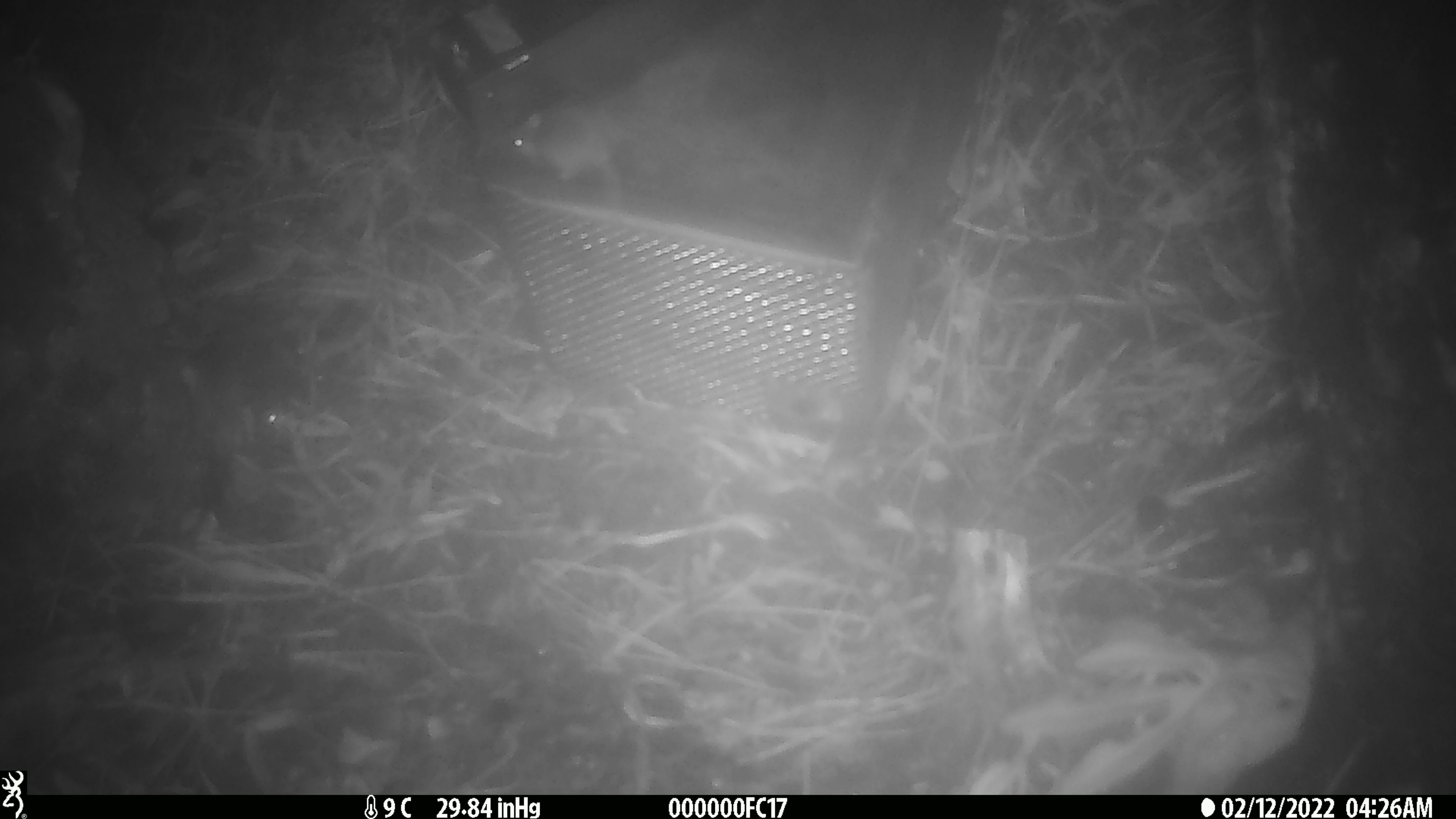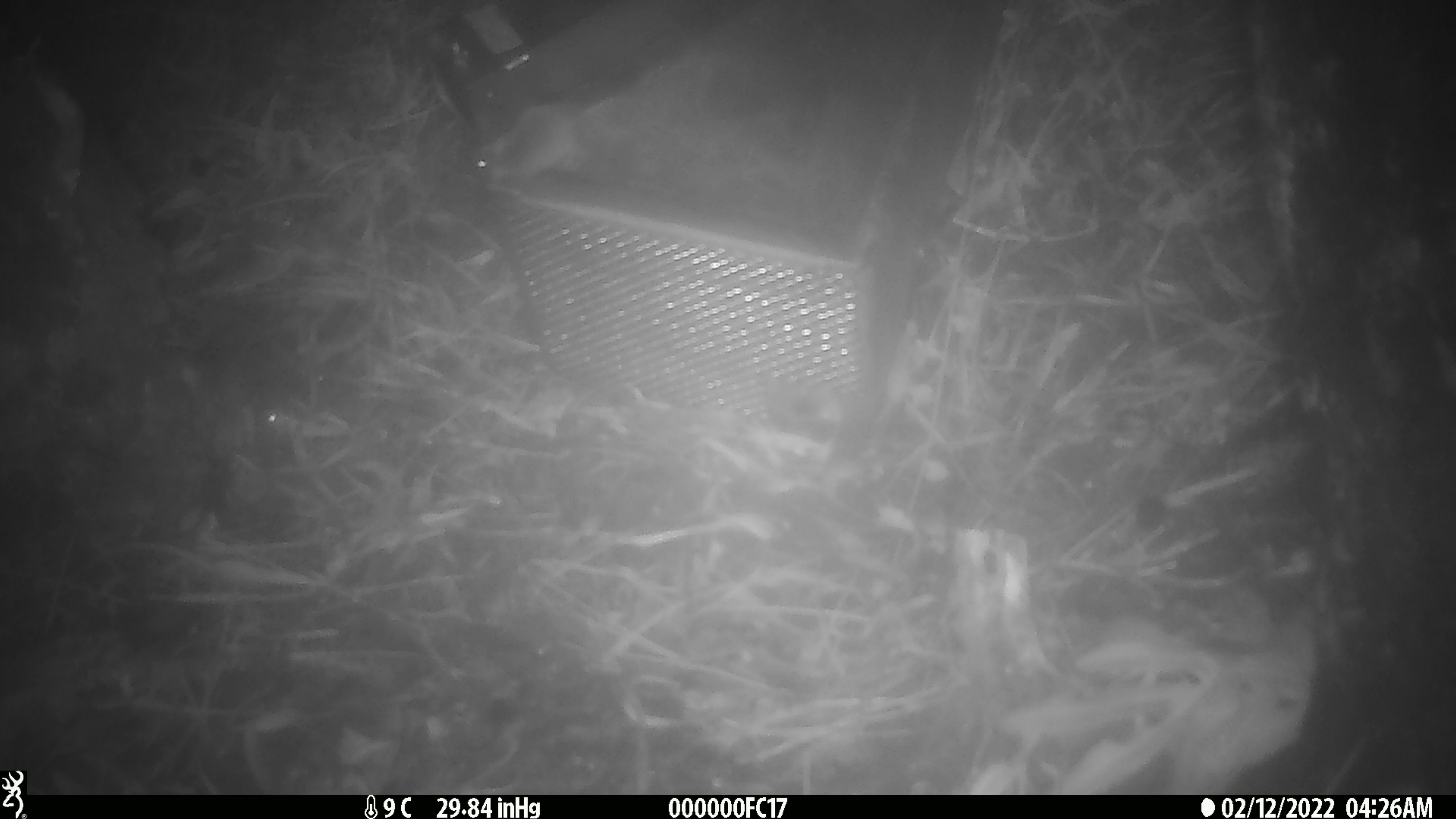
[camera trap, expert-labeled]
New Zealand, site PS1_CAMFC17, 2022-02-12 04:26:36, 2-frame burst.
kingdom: Animalia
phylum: Chordata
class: Mammalia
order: Rodentia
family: Muridae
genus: Mus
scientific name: Mus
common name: mouse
Mouse (Mus).